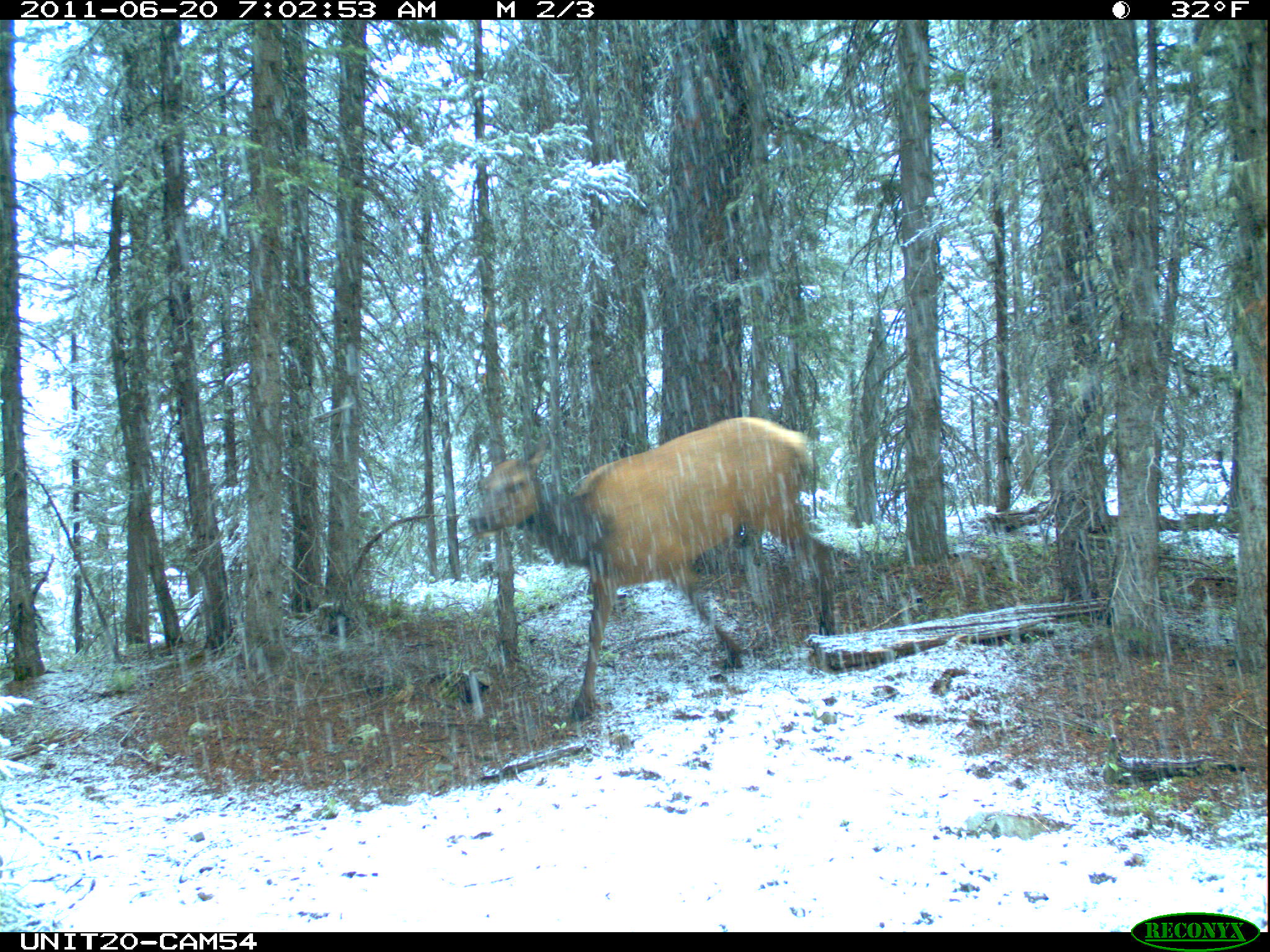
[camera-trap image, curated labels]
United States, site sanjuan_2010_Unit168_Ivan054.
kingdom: Animalia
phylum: Chordata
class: Mammalia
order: Artiodactyla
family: Cervidae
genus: Cervus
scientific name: Cervus elaphus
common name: red deer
Cervus elaphus (red deer).